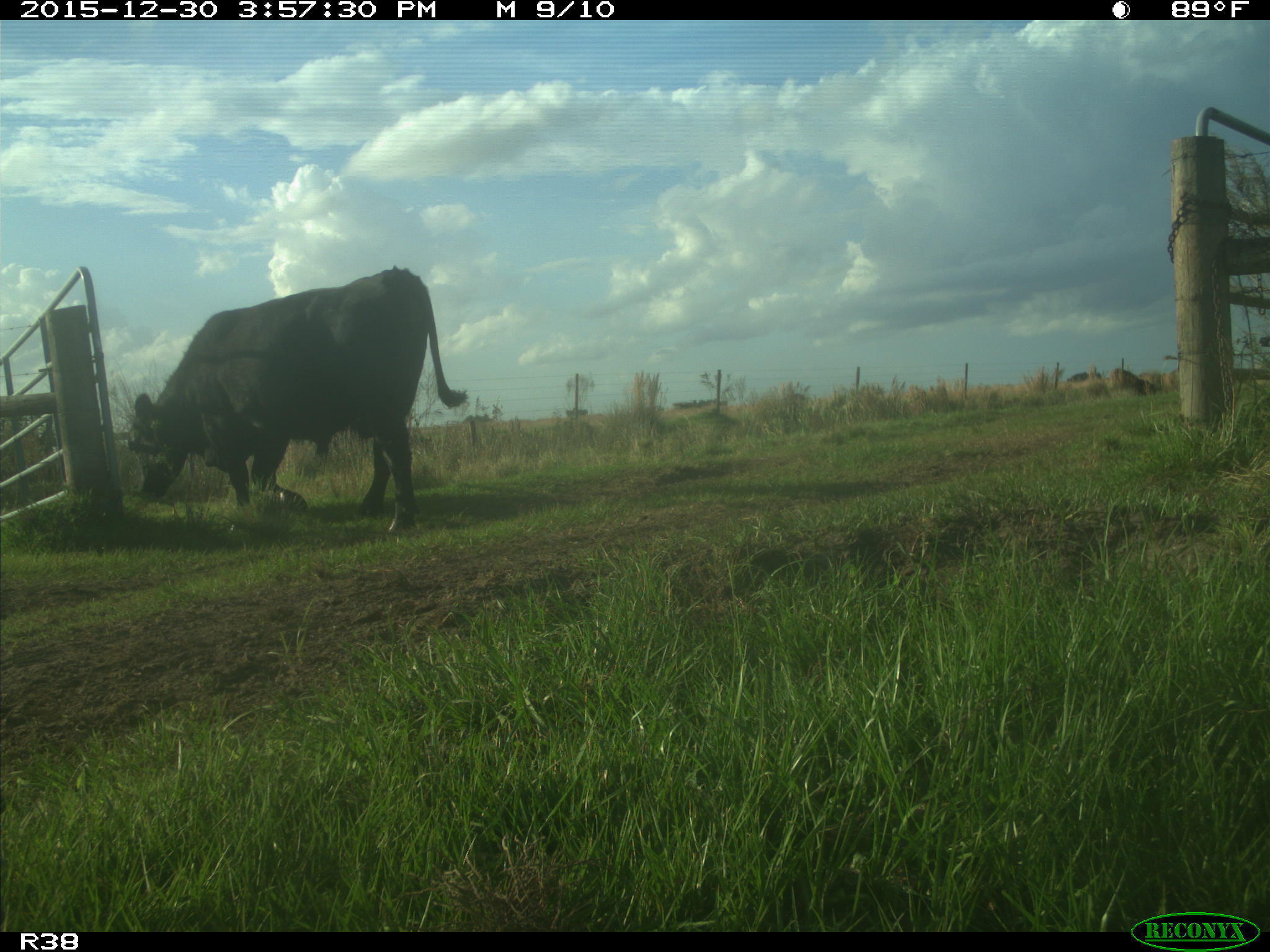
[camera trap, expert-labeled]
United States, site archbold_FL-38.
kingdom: Animalia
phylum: Chordata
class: Mammalia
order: Artiodactyla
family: Bovidae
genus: Bos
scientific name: Bos taurus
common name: domestic cow